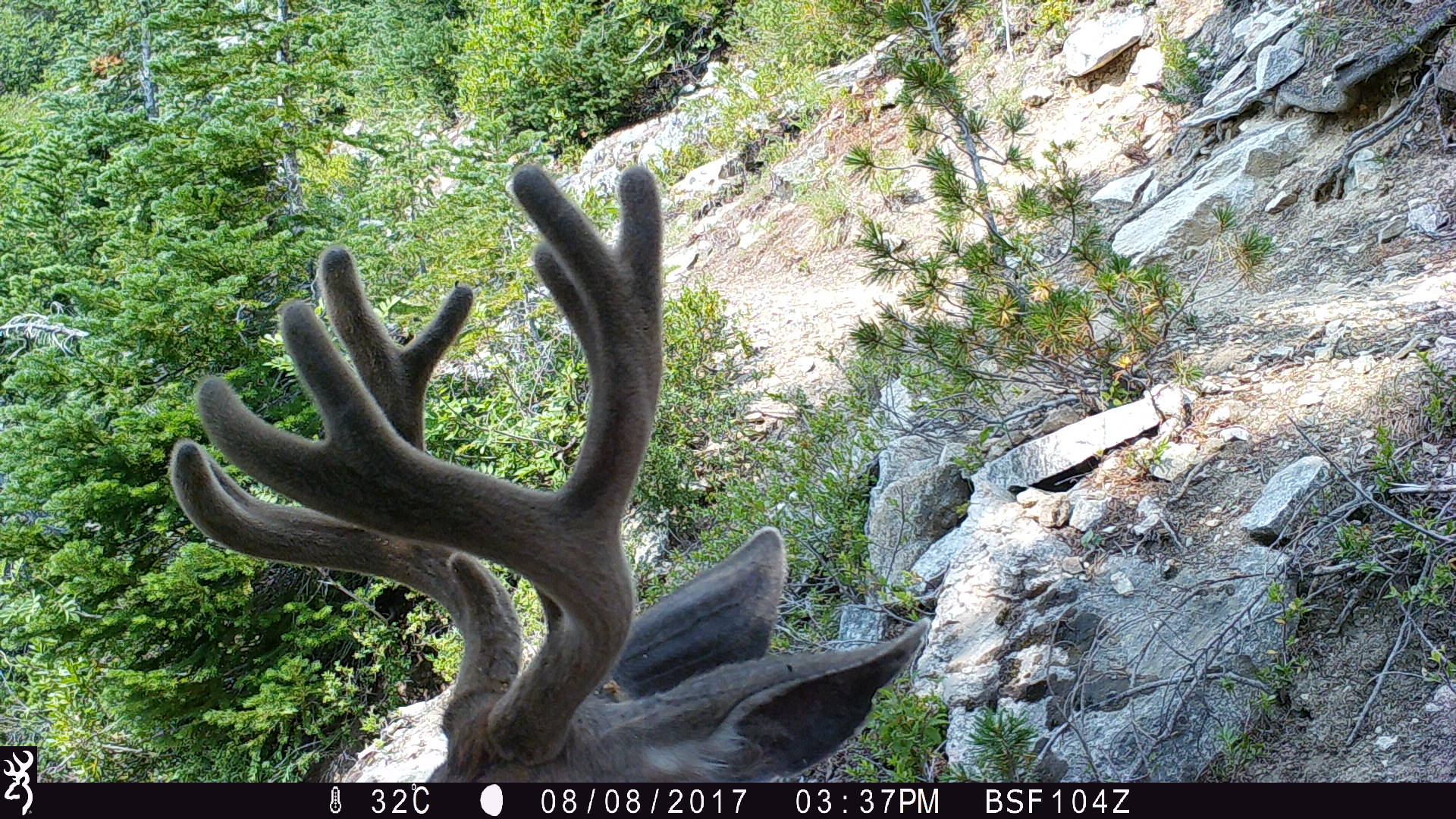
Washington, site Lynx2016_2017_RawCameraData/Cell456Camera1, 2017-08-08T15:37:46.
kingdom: Animalia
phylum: Chordata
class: Mammalia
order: Artiodactyla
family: Cervidae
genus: Odocoileus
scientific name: Odocoileus hemionus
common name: mule deer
Odocoileus hemionus (mule deer). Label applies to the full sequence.